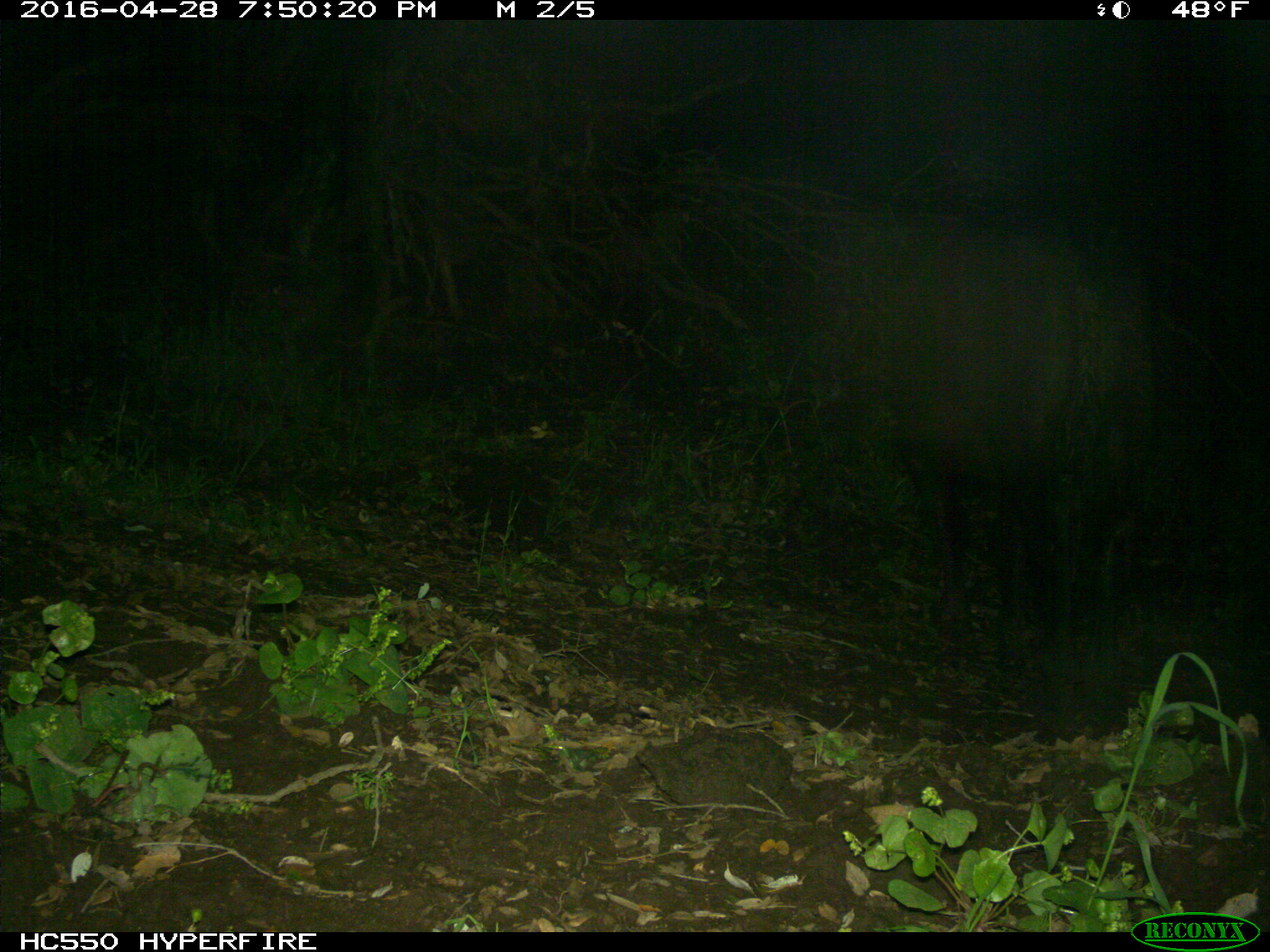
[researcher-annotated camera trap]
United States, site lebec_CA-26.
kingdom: Animalia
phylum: Chordata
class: Mammalia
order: Artiodactyla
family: Bovidae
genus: Bos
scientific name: Bos taurus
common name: domestic cow